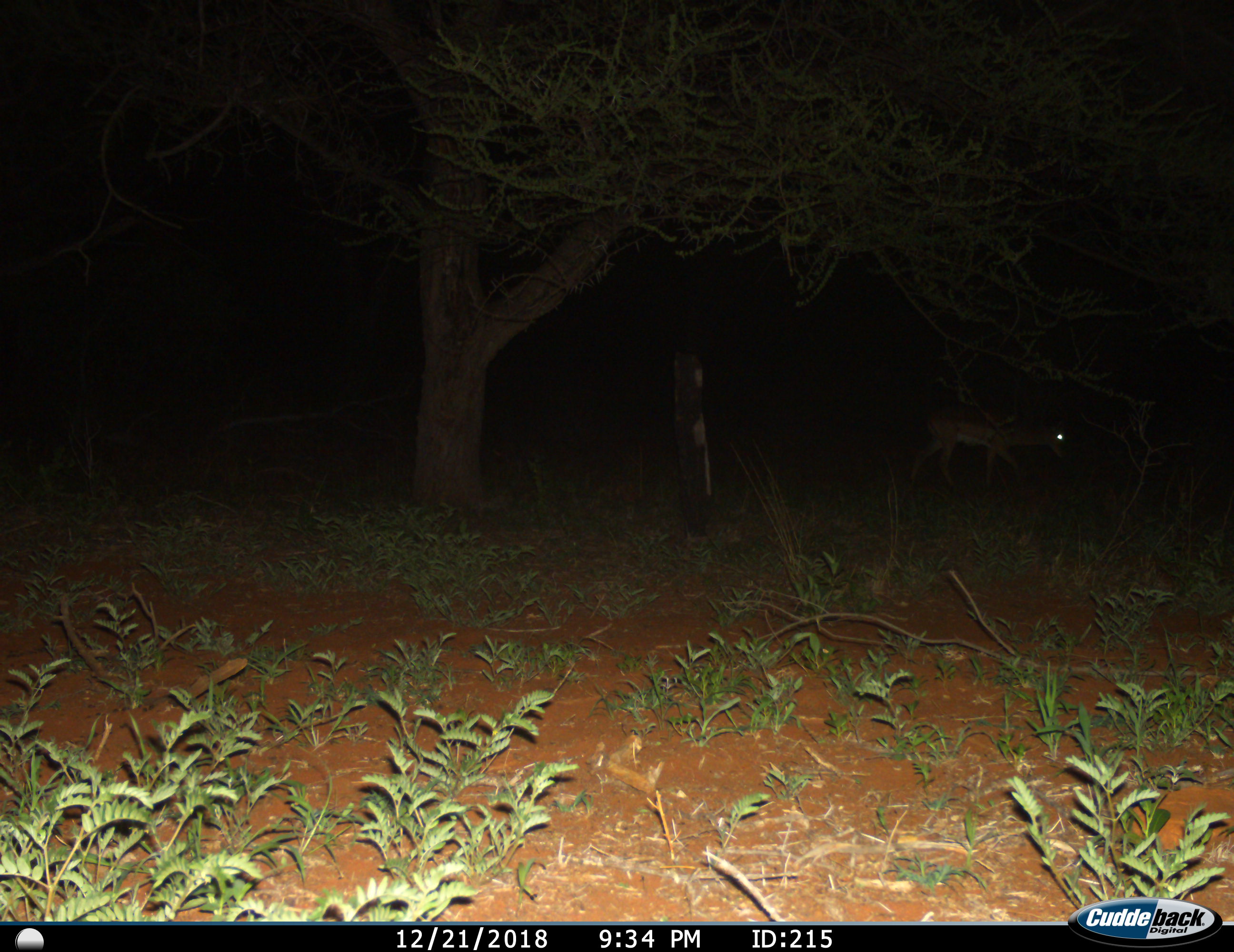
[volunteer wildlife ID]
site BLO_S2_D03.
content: unidentified animal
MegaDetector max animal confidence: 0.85